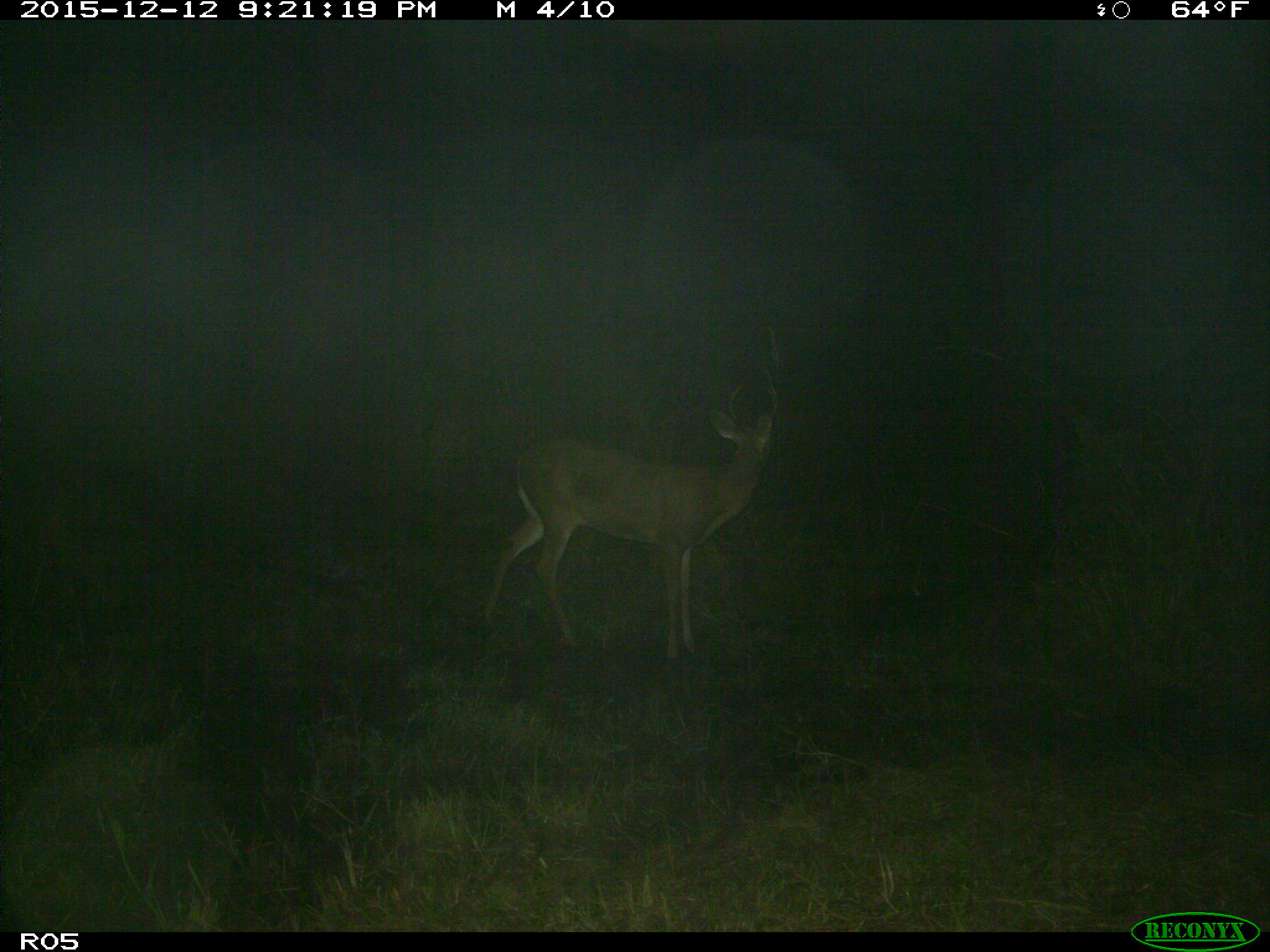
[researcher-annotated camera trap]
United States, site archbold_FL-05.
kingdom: Animalia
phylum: Chordata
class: Mammalia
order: Artiodactyla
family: Cervidae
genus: Odocoileus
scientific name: Odocoileus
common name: deer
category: unidentified deer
Unidentified deer (deer) (Odocoileus).